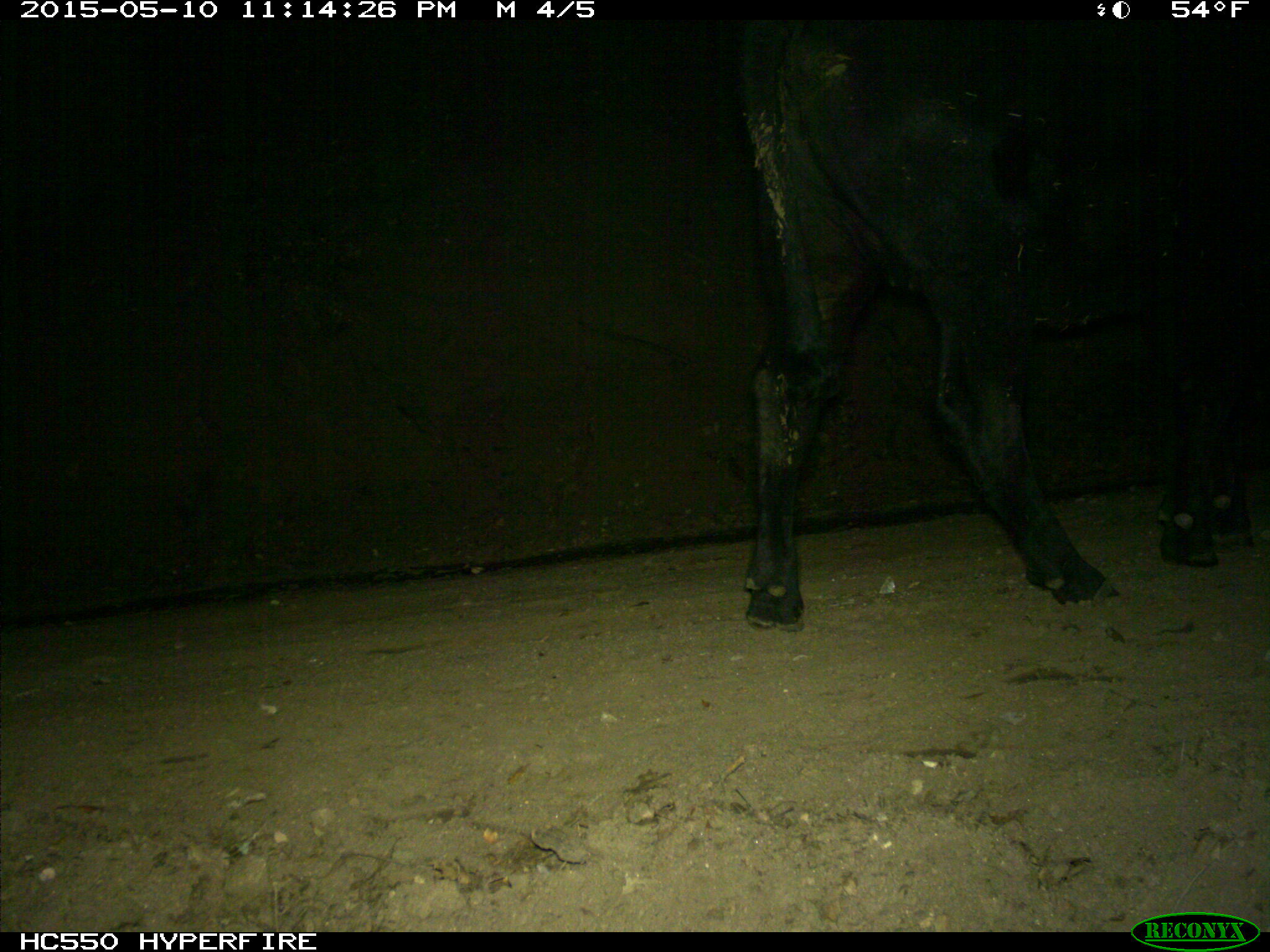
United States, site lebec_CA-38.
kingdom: Animalia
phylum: Chordata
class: Mammalia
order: Artiodactyla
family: Bovidae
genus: Bos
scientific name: Bos taurus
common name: domestic cow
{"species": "Bos taurus (domestic cow)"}